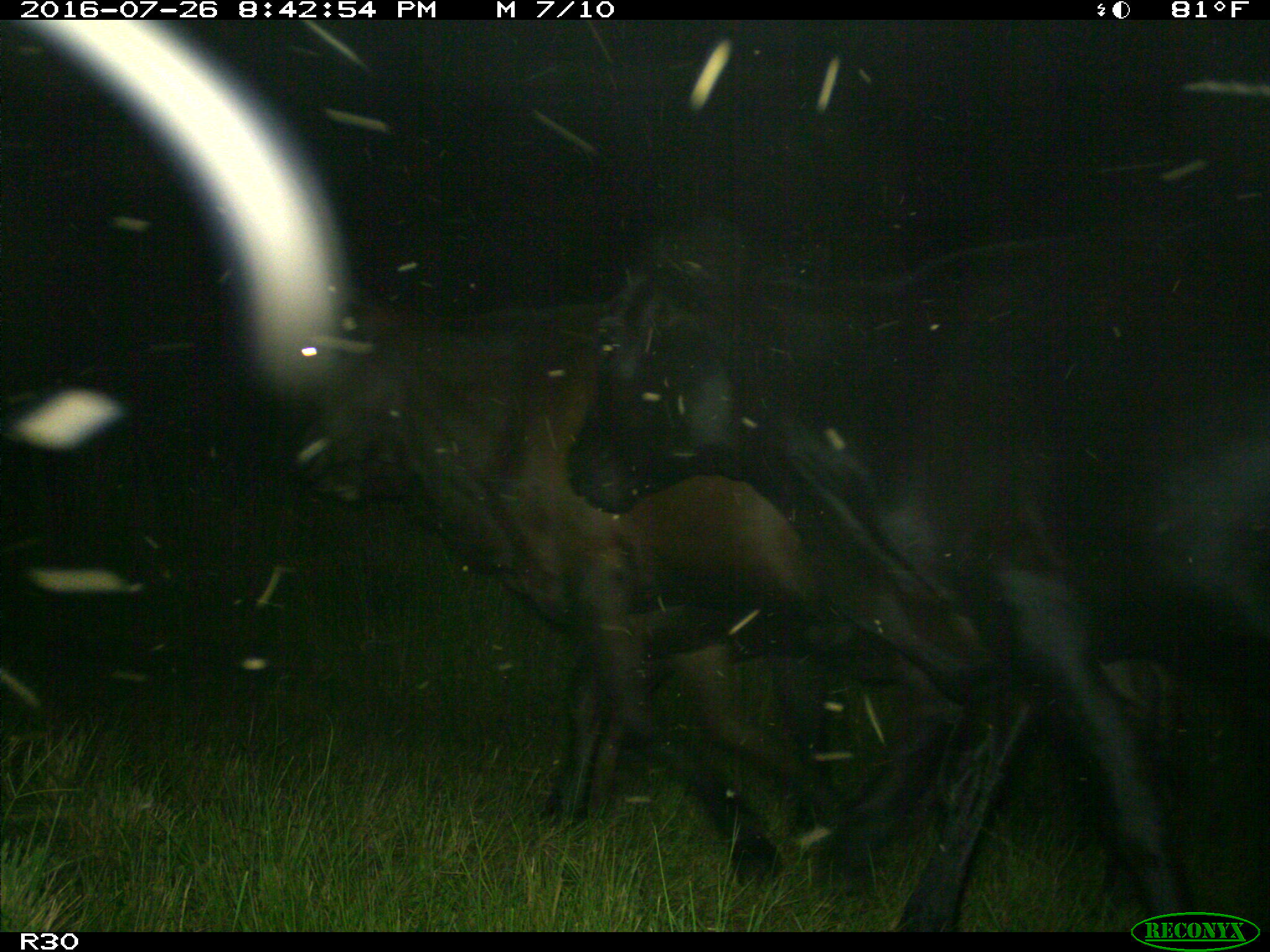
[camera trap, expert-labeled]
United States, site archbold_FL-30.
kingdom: Animalia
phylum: Chordata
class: Mammalia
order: Artiodactyla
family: Bovidae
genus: Bos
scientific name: Bos taurus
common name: domestic cow